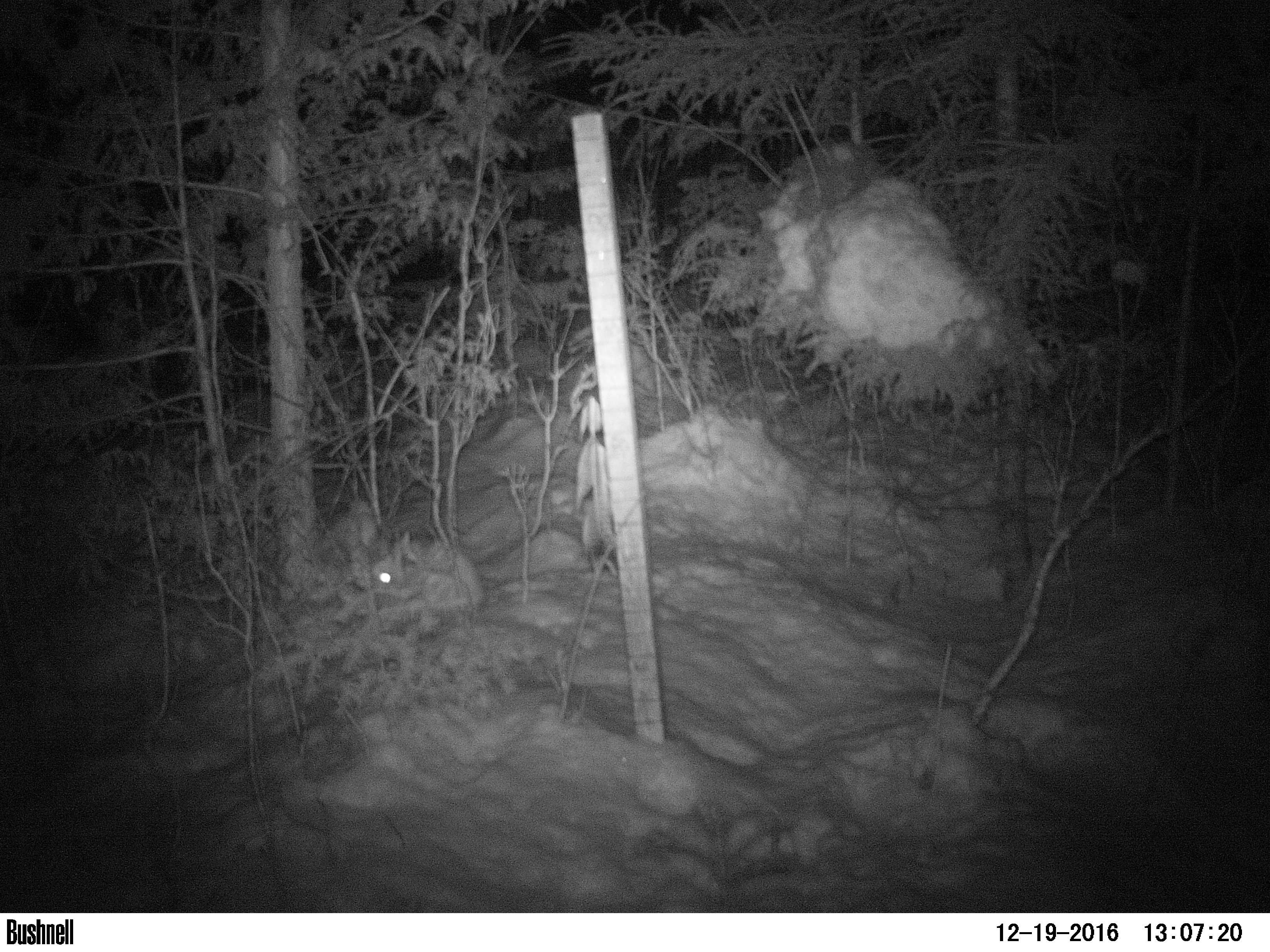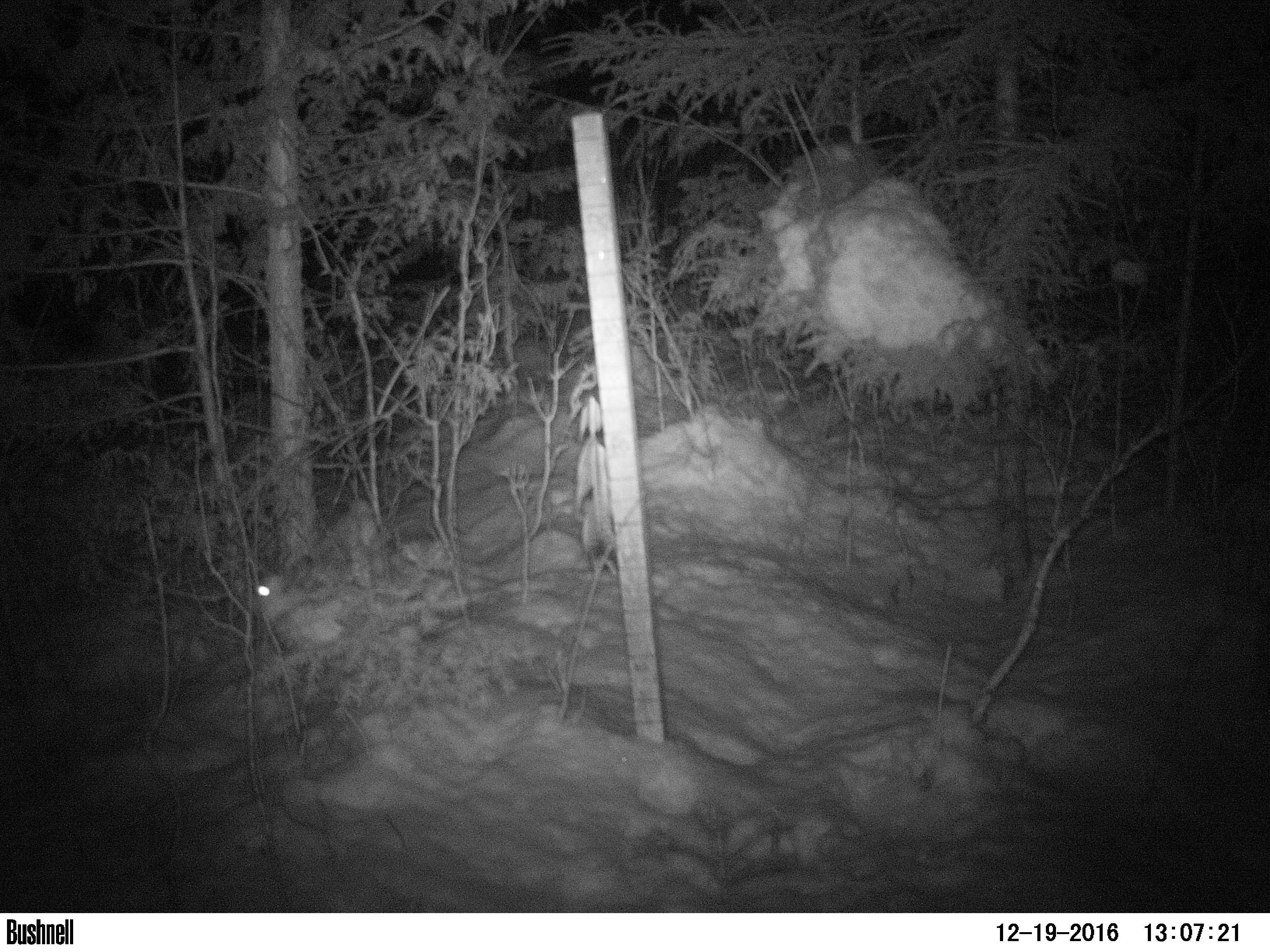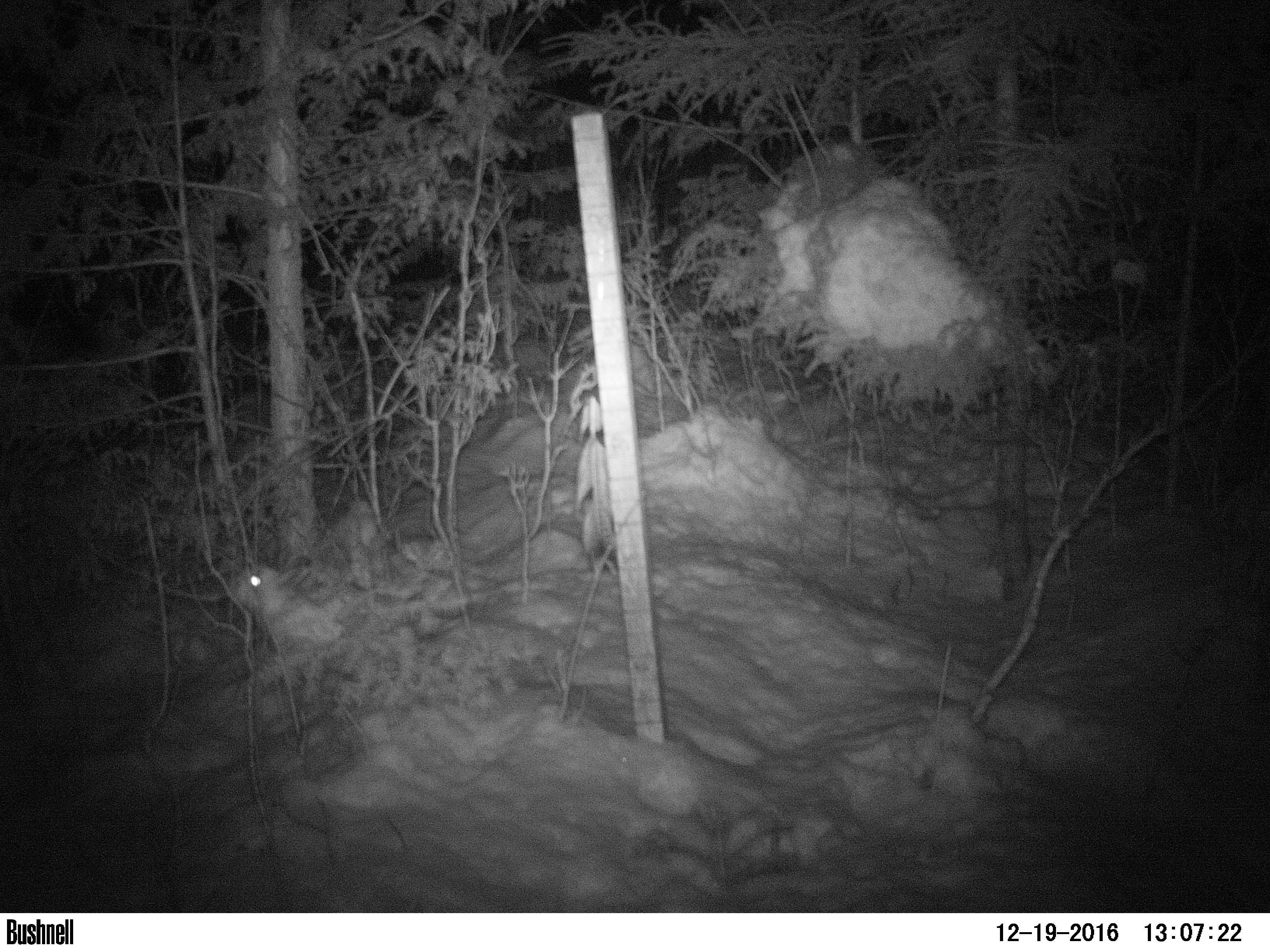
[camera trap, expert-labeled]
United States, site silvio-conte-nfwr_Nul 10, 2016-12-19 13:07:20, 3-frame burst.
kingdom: Animalia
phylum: Chordata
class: Mammalia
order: Lagomorpha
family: Leporidae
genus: Lepus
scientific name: Lepus americanus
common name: snowshoe hare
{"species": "snowshoe hare (Lepus americanus)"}